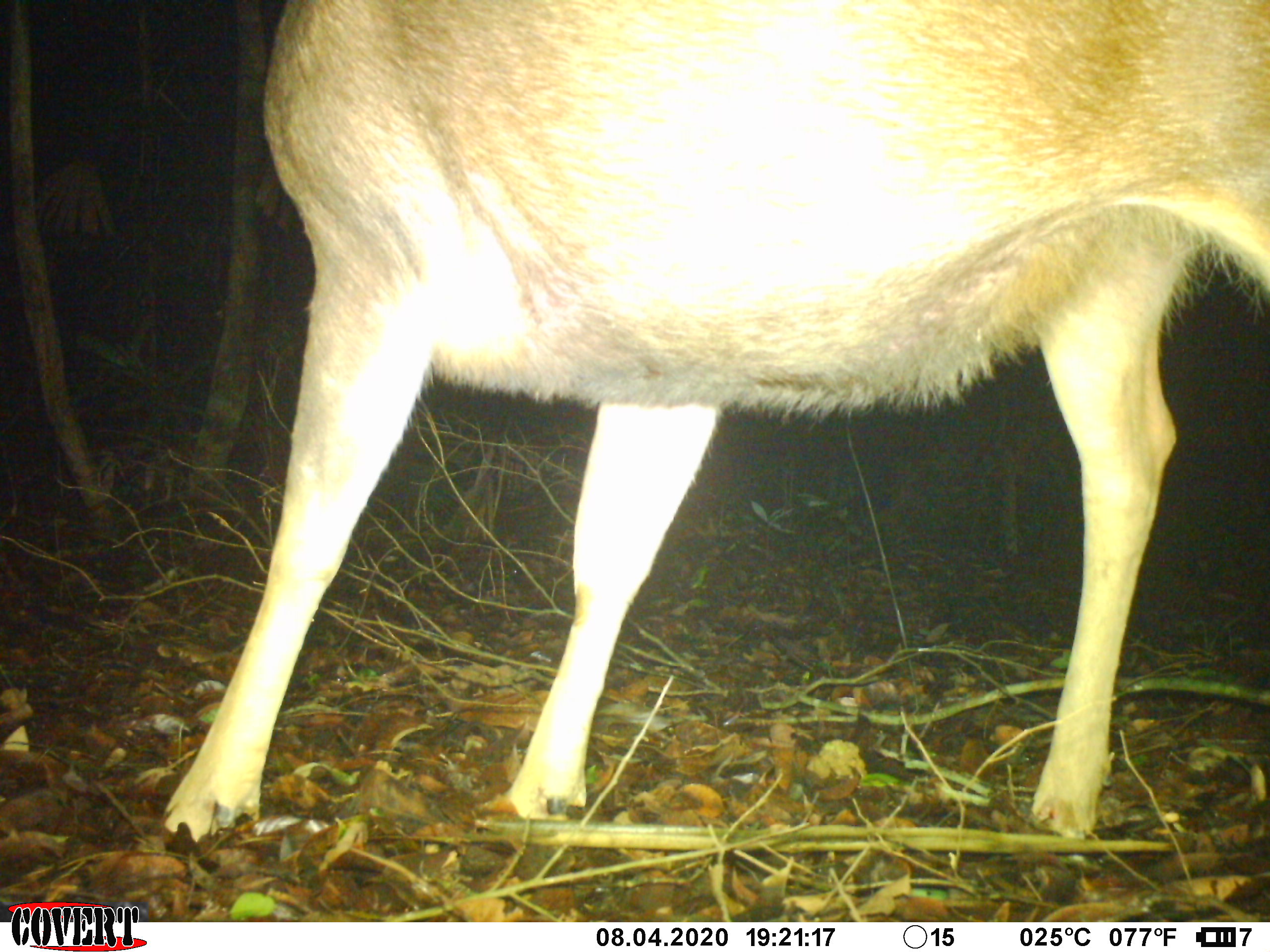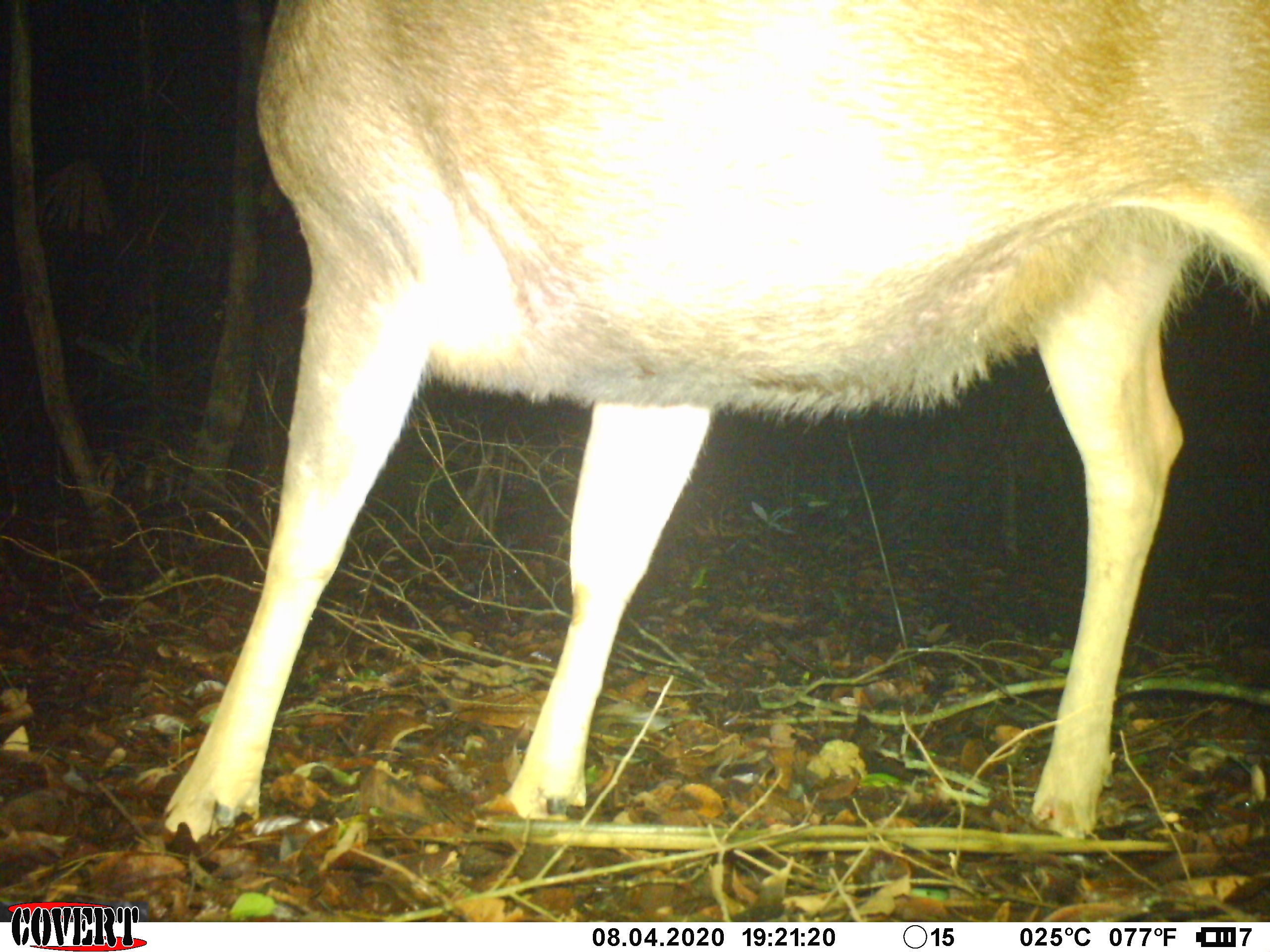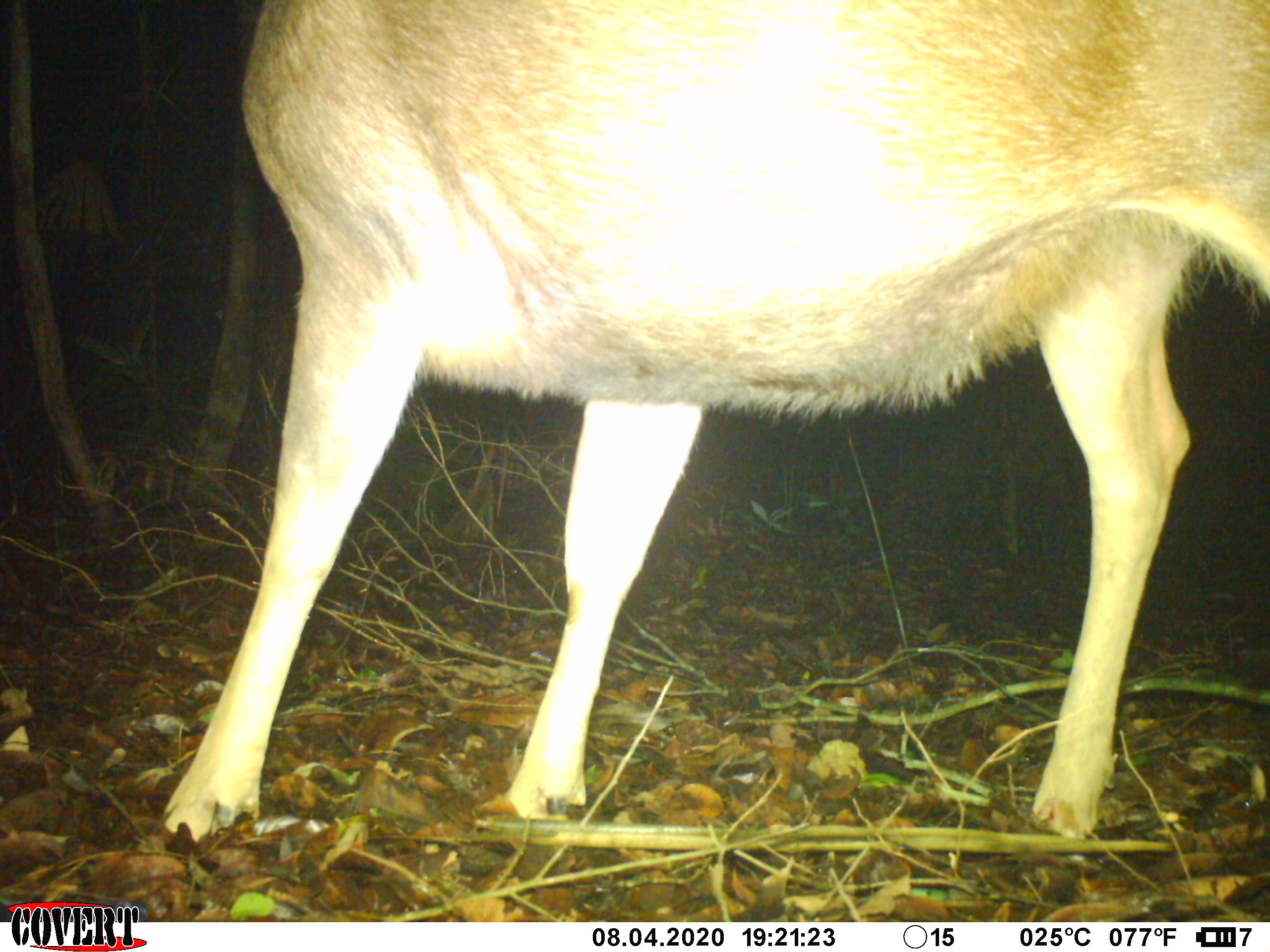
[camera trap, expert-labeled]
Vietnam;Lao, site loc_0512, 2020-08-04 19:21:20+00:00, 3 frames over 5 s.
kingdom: Animalia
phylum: Chordata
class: Mammalia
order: Artiodactyla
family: Cervidae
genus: Rusa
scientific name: Rusa unicolor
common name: sambar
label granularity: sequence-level